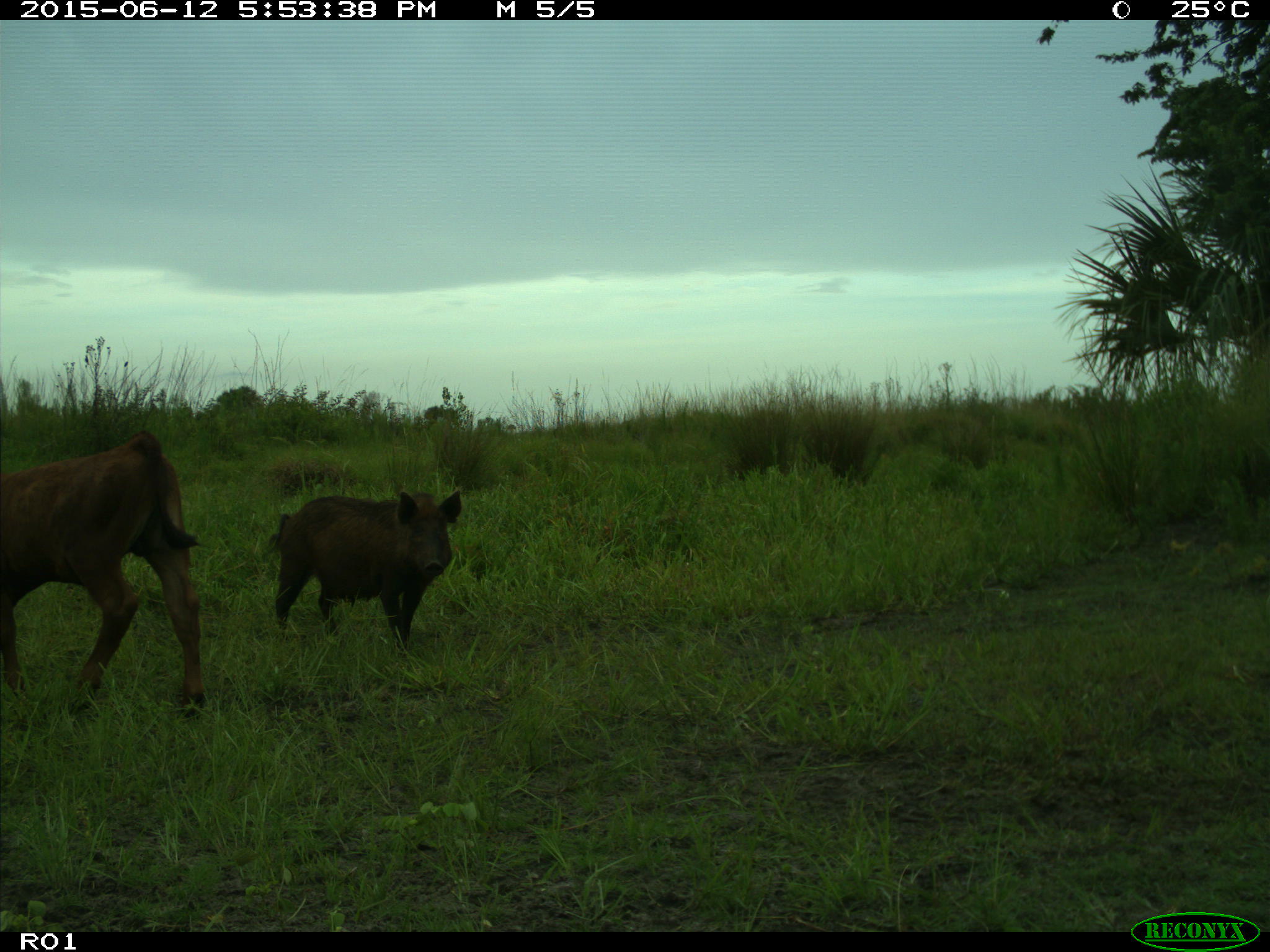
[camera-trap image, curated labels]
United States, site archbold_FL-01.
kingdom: Animalia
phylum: Chordata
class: Mammalia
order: Artiodactyla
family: Suidae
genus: Sus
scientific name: Sus scrofa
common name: wild boar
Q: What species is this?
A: Sus scrofa (wild boar).